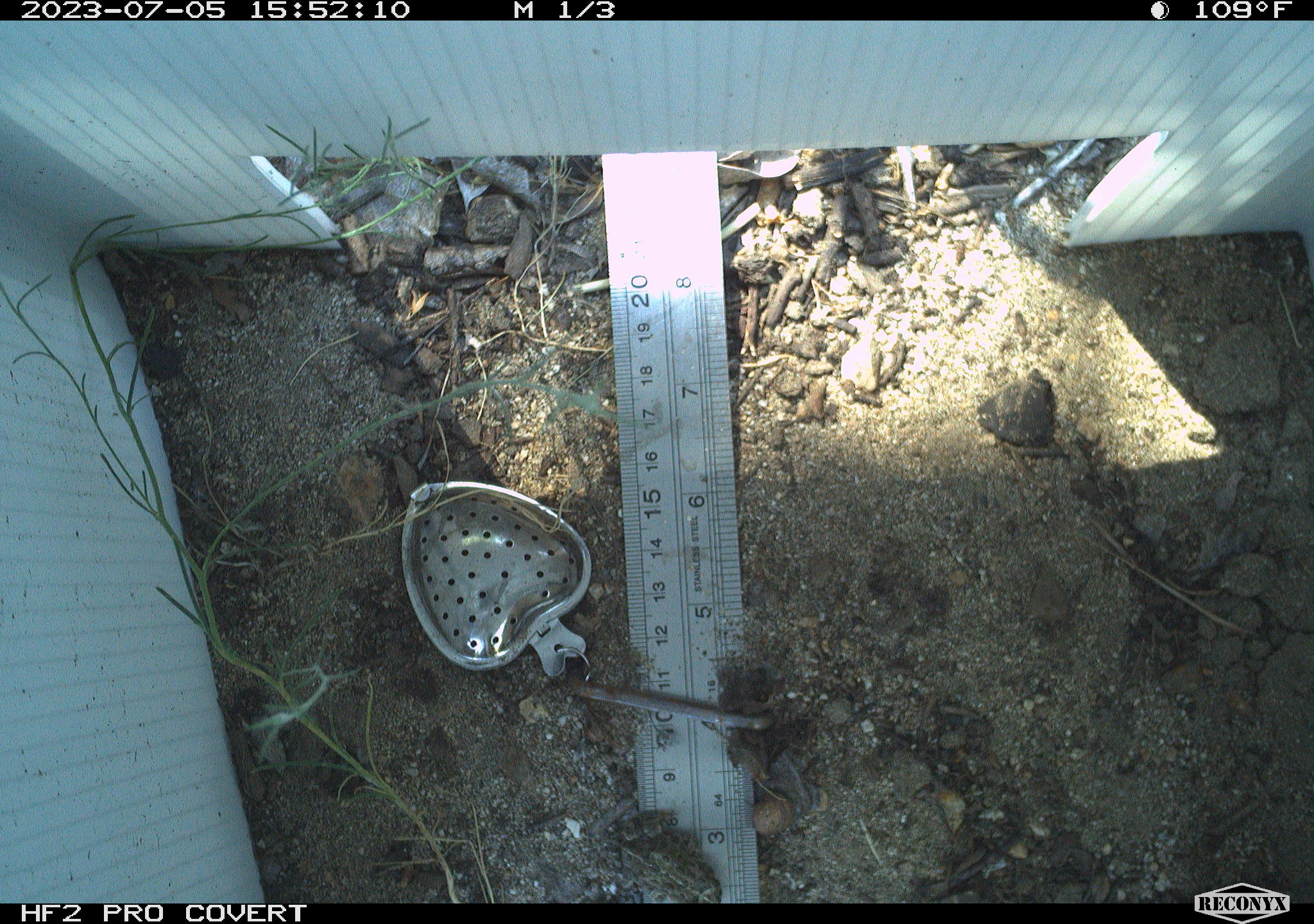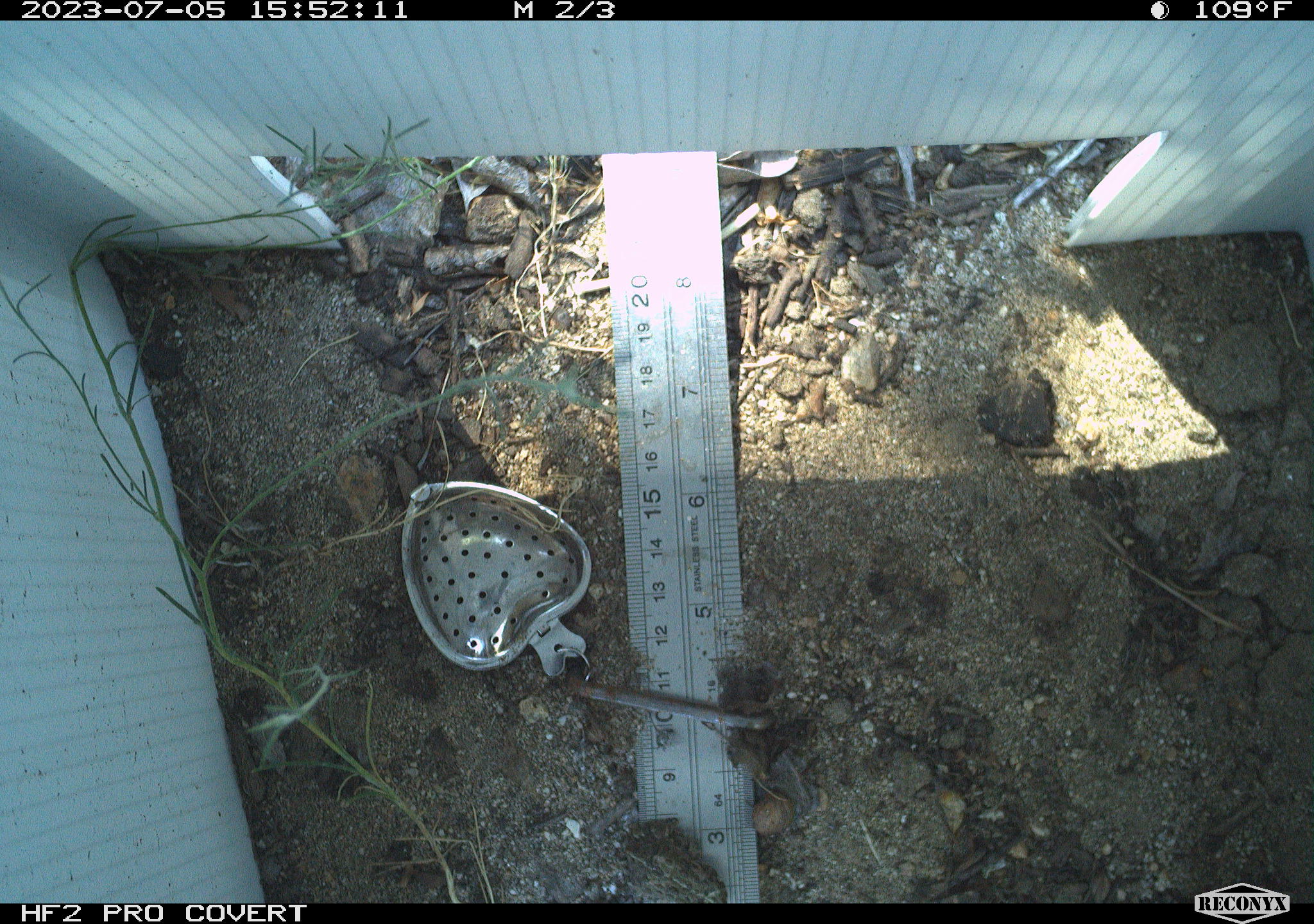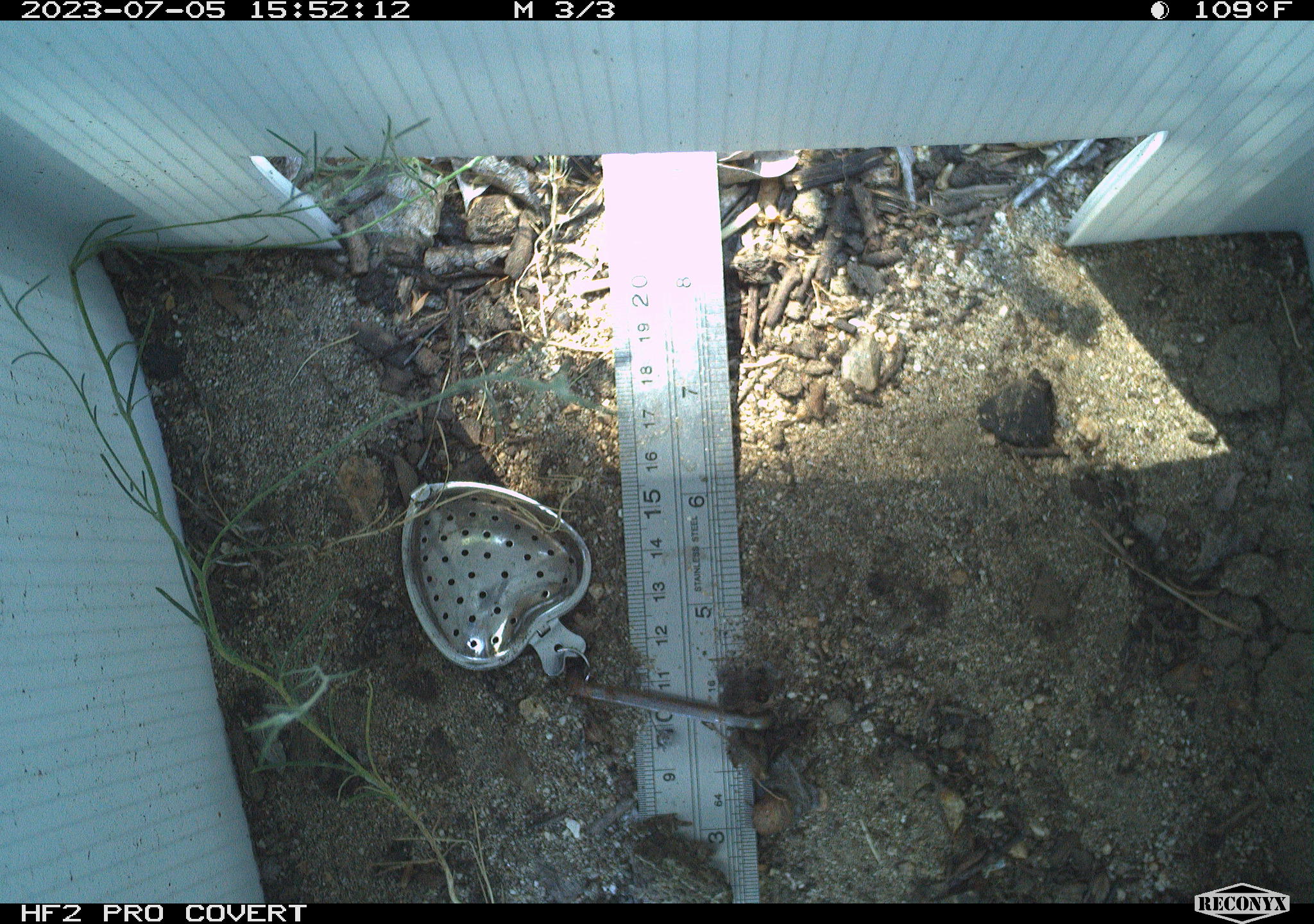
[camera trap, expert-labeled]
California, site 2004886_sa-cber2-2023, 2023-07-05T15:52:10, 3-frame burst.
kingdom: Animalia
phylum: Chordata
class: Amphibia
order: Anura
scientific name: Anura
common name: frogs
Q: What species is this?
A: Frogs (Anura).